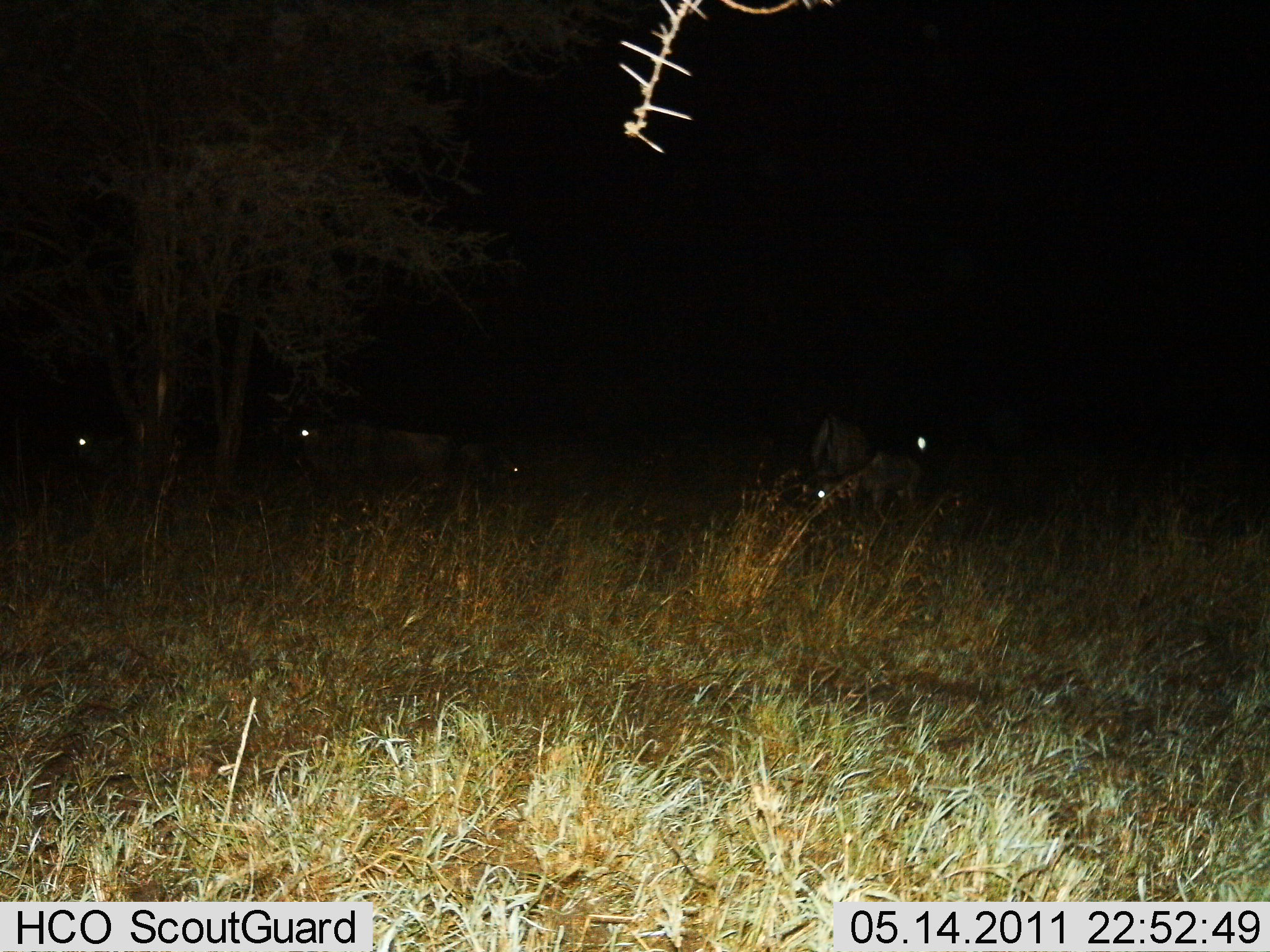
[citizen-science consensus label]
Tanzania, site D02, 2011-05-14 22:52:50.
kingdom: Animalia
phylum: Chordata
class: Mammalia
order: Artiodactyla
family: Bovidae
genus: Connochaetes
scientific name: Connochaetes taurinus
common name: blue wildebeest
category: wildebeest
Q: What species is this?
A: Wildebeest (blue wildebeest) (Connochaetes taurinus).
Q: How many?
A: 5.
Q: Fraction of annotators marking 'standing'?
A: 75%.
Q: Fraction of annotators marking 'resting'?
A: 12%.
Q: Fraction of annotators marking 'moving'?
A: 0%.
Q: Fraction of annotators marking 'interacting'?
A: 0%.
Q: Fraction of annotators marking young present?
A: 0%.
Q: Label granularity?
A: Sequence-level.